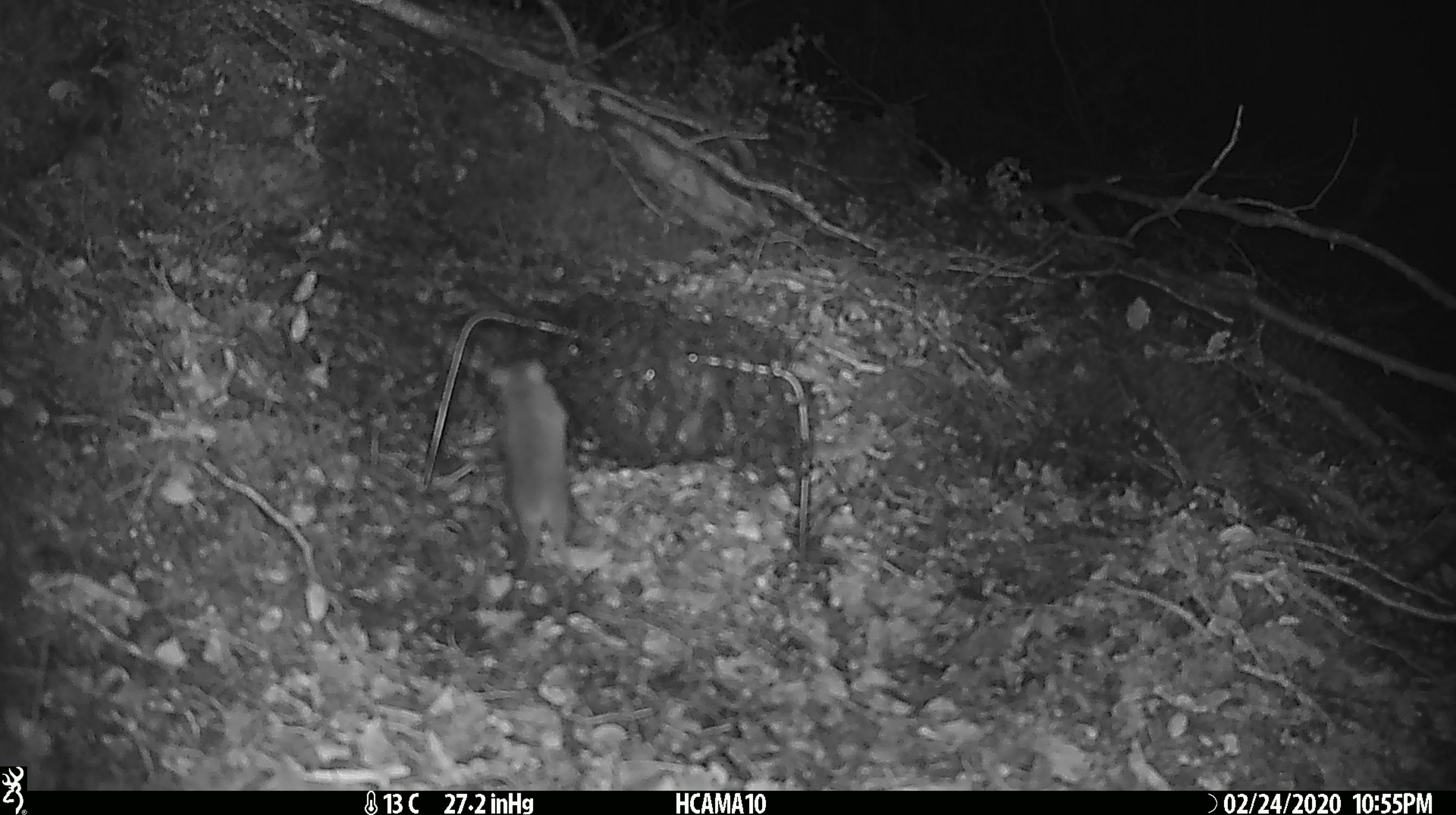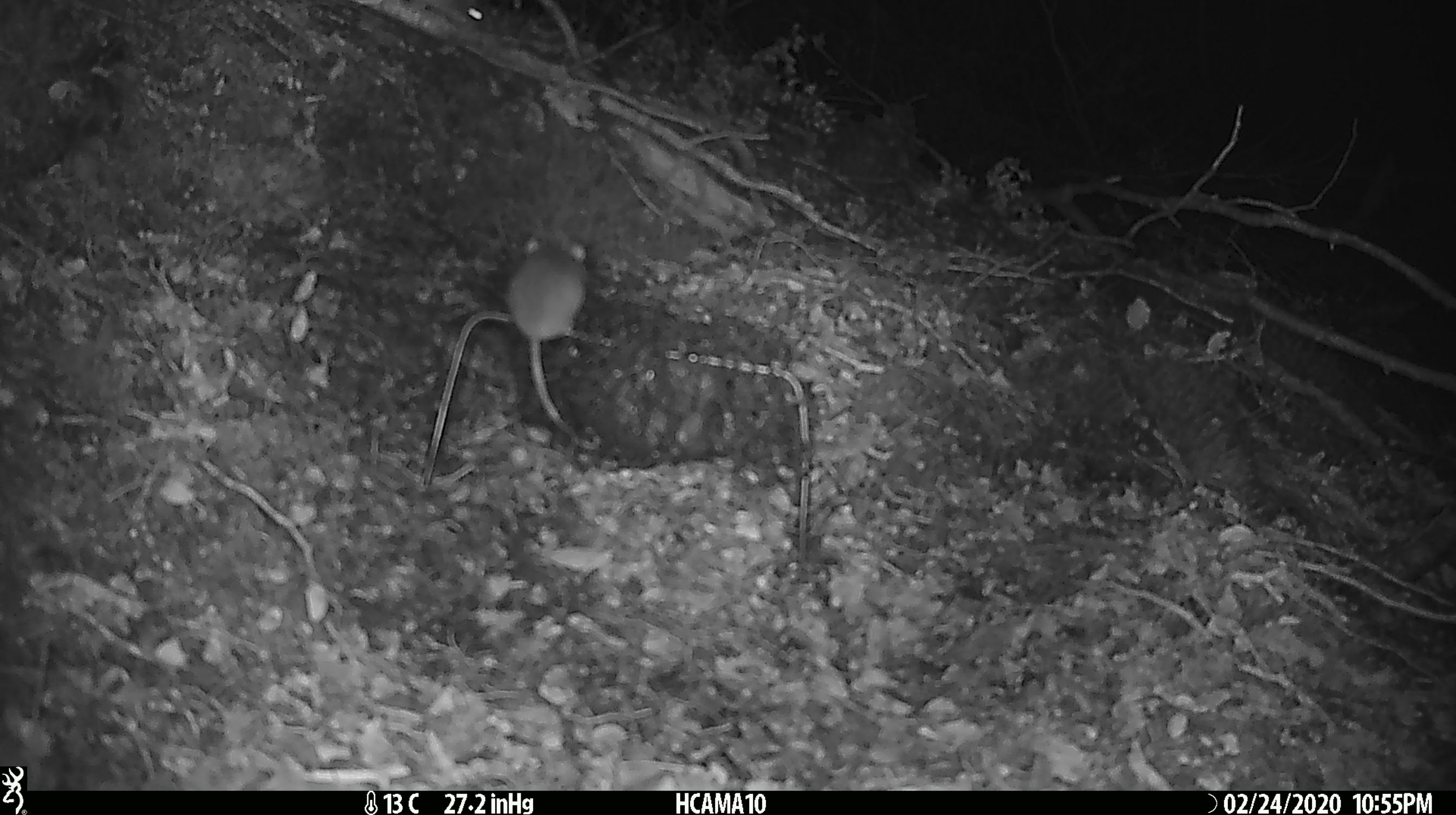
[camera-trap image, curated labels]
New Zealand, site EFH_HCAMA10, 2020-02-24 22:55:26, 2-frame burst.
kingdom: Animalia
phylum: Chordata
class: Mammalia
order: Rodentia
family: Muridae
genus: Mus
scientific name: Mus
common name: mouse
Mouse (Mus).